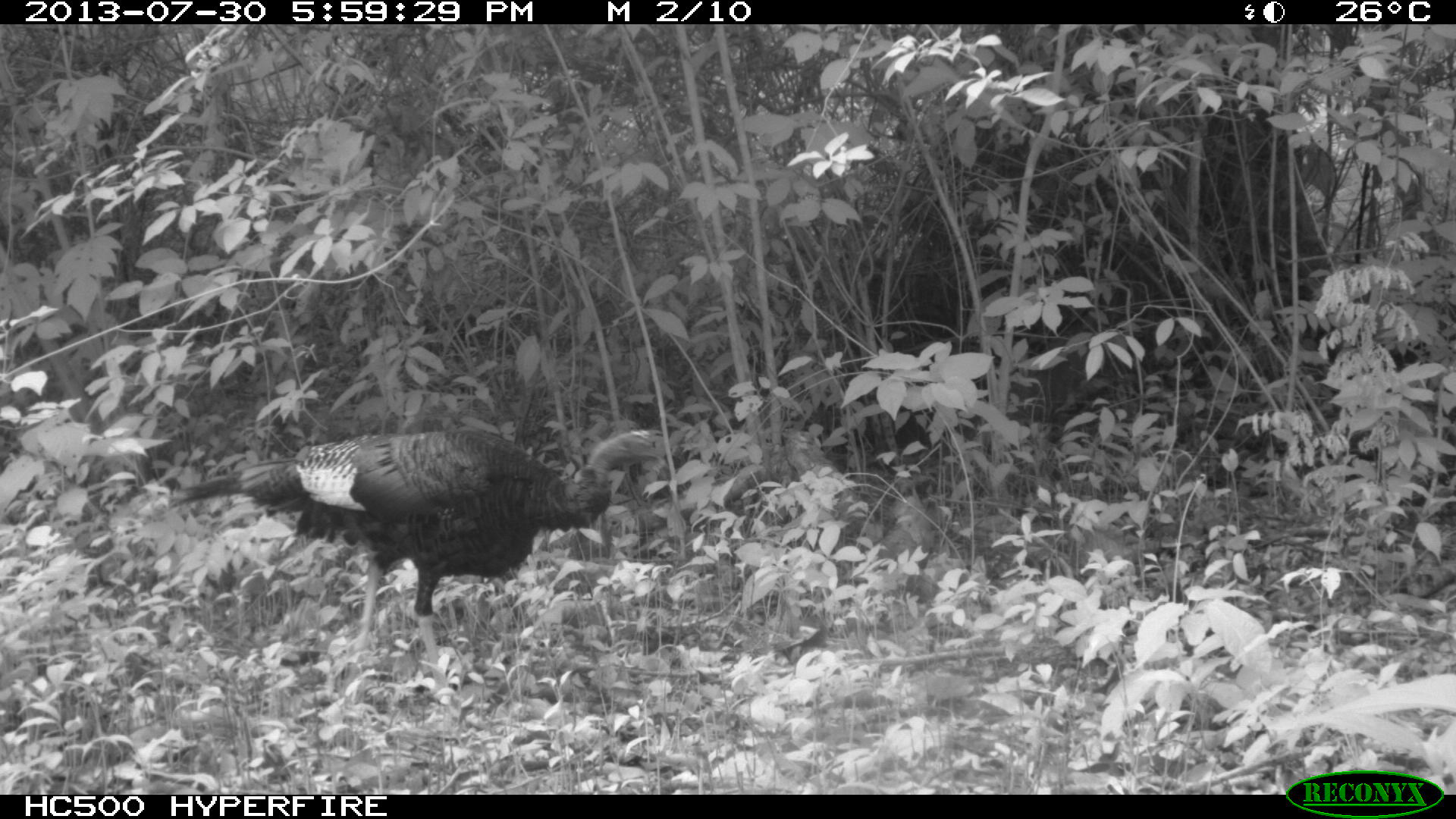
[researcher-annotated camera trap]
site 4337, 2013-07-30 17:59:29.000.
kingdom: Animalia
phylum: Chordata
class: Aves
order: Galliformes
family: Phasianidae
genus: Meleagris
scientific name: Meleagris ocellata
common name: ocellated turkey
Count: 1.